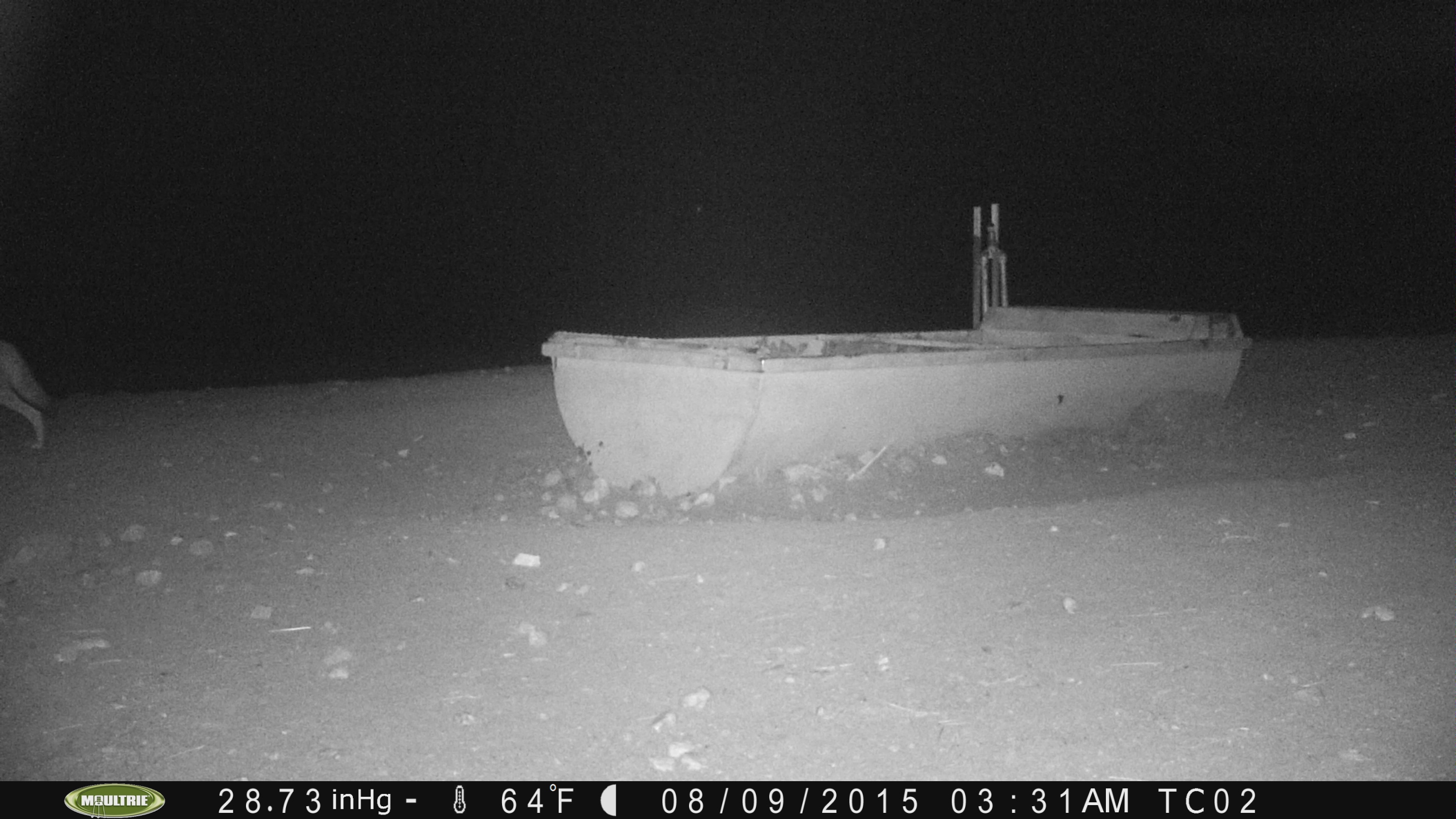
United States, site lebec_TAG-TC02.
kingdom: Animalia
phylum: Chordata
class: Mammalia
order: Carnivora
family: Canidae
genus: Canis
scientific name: Canis latrans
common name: coyote